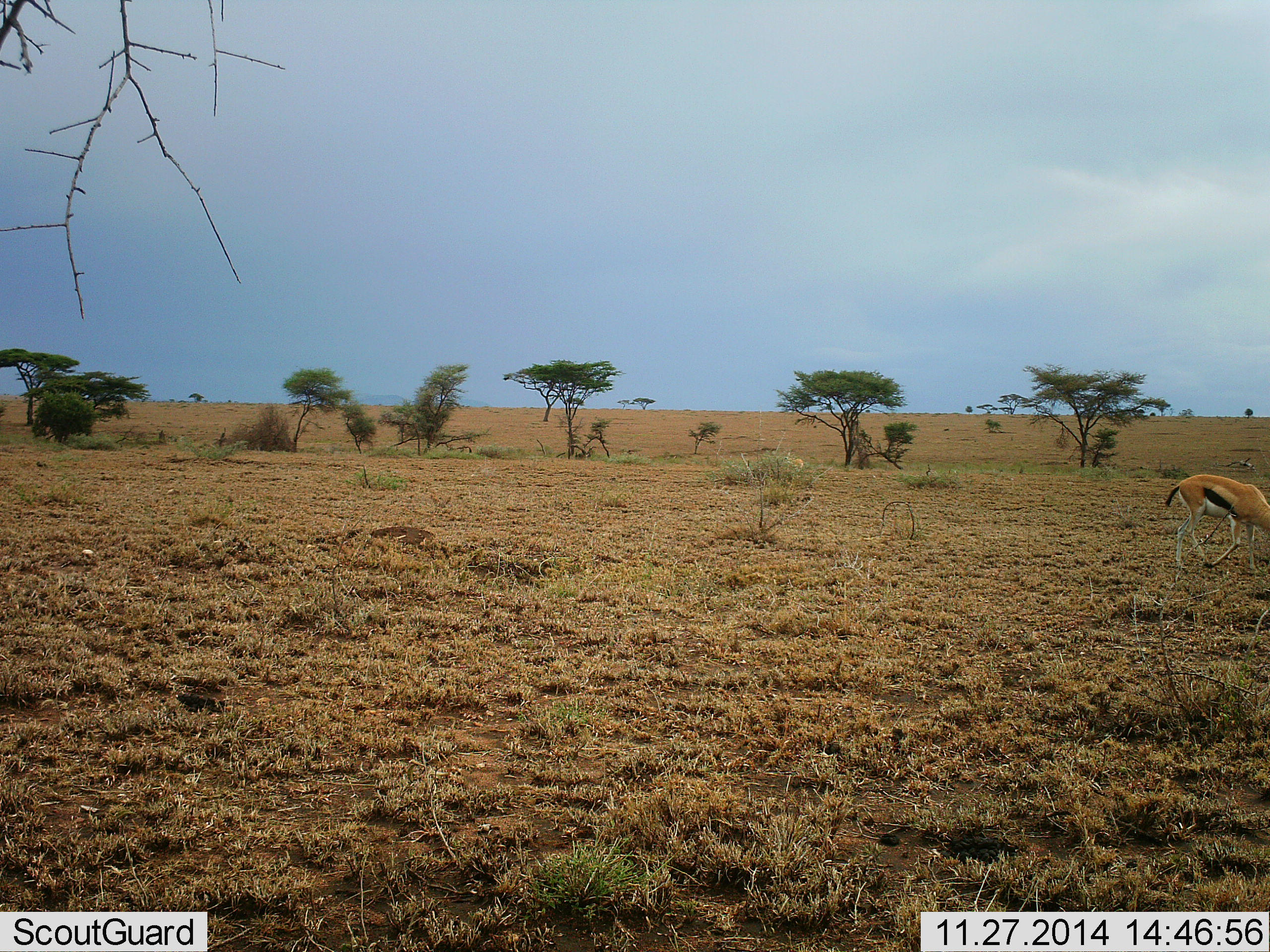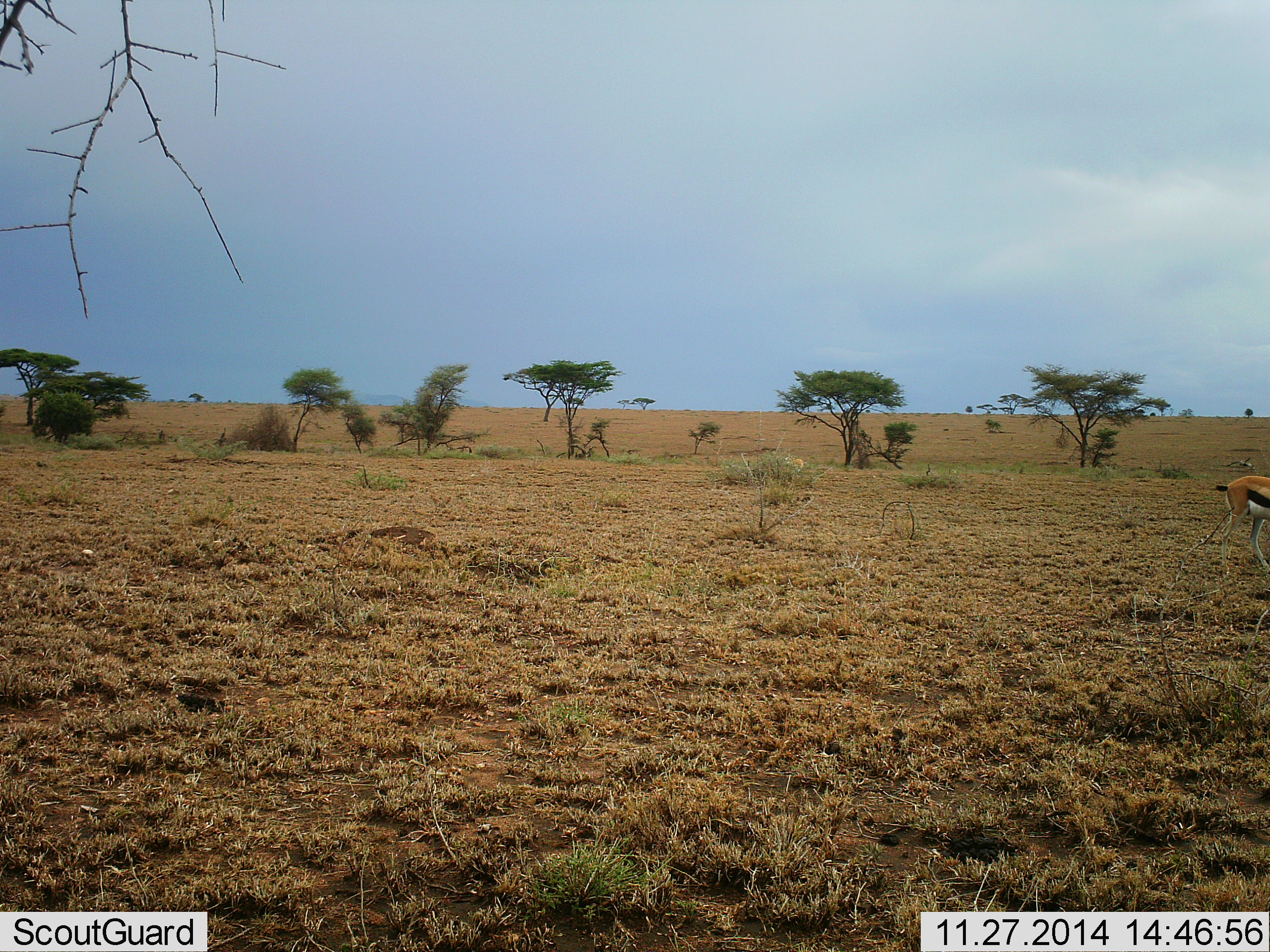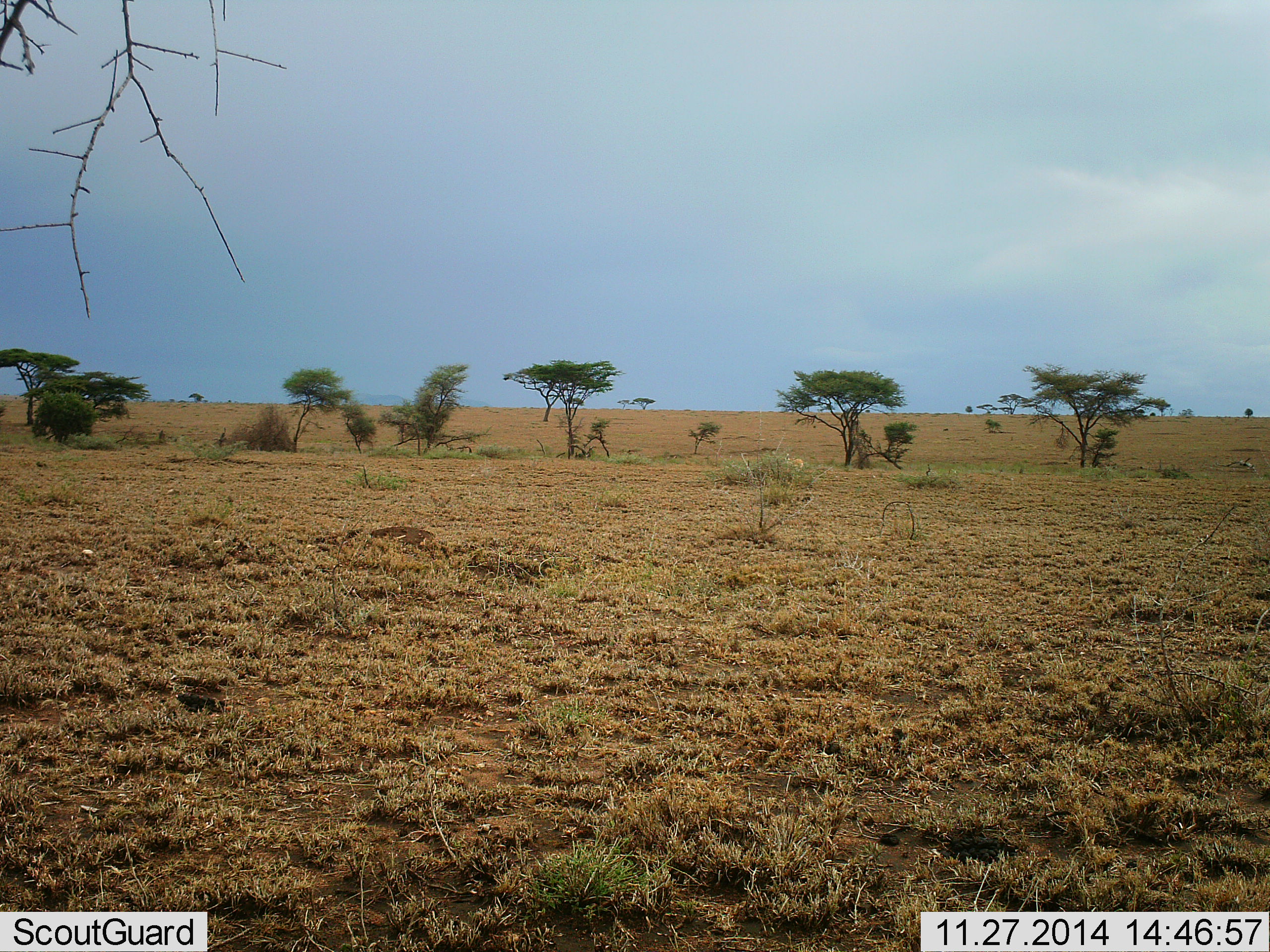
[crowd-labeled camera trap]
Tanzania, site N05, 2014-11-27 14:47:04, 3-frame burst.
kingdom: Animalia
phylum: Chordata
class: Mammalia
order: Artiodactyla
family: Bovidae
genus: Eudorcas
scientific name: Eudorcas thomsonii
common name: thomson's gazelle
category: gazellethomsons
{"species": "gazellethomsons (thomson's gazelle) (Eudorcas thomsonii)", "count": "1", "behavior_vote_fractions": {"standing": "20%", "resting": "0%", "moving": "80%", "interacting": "0%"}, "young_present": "0%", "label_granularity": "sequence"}